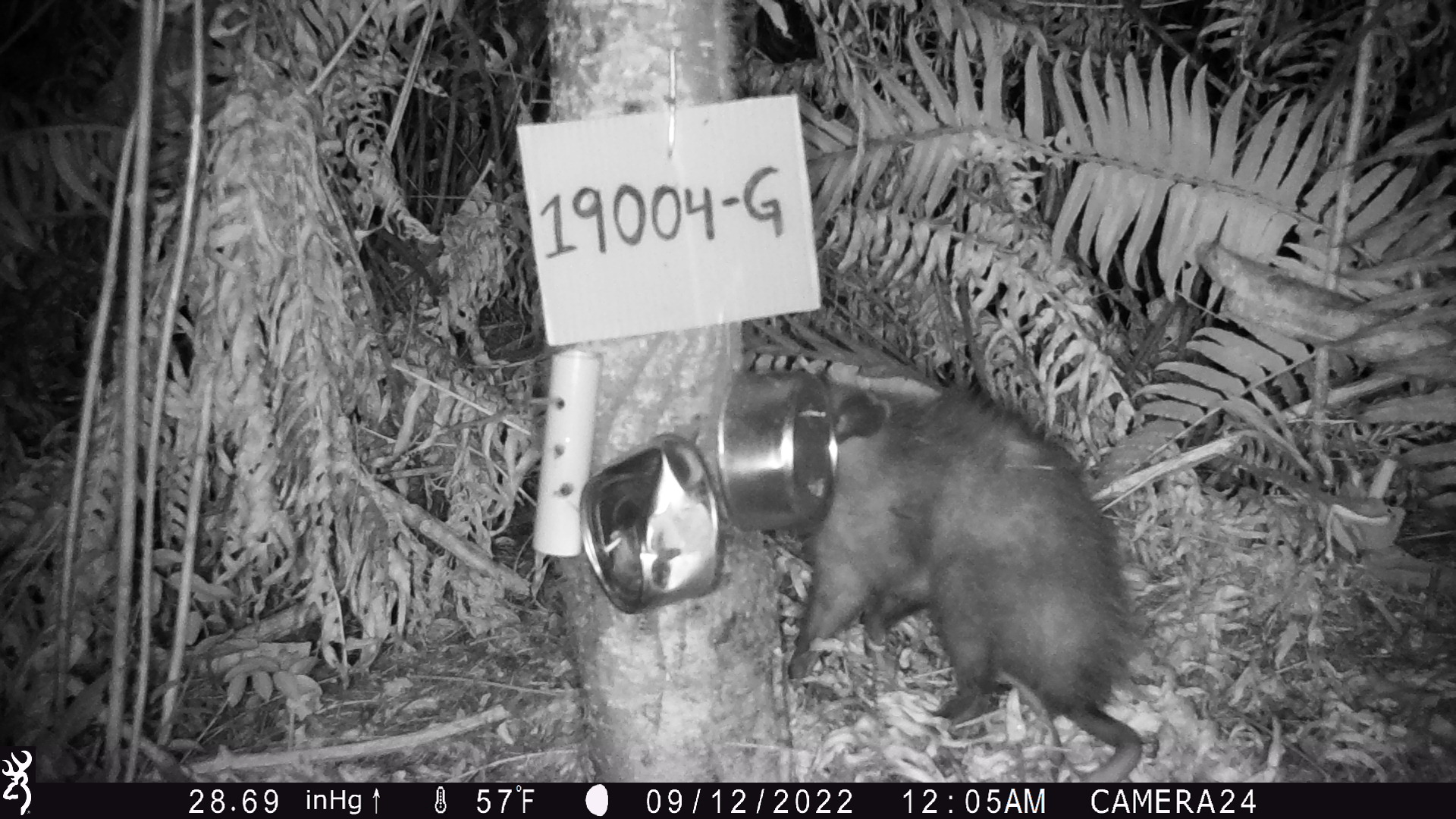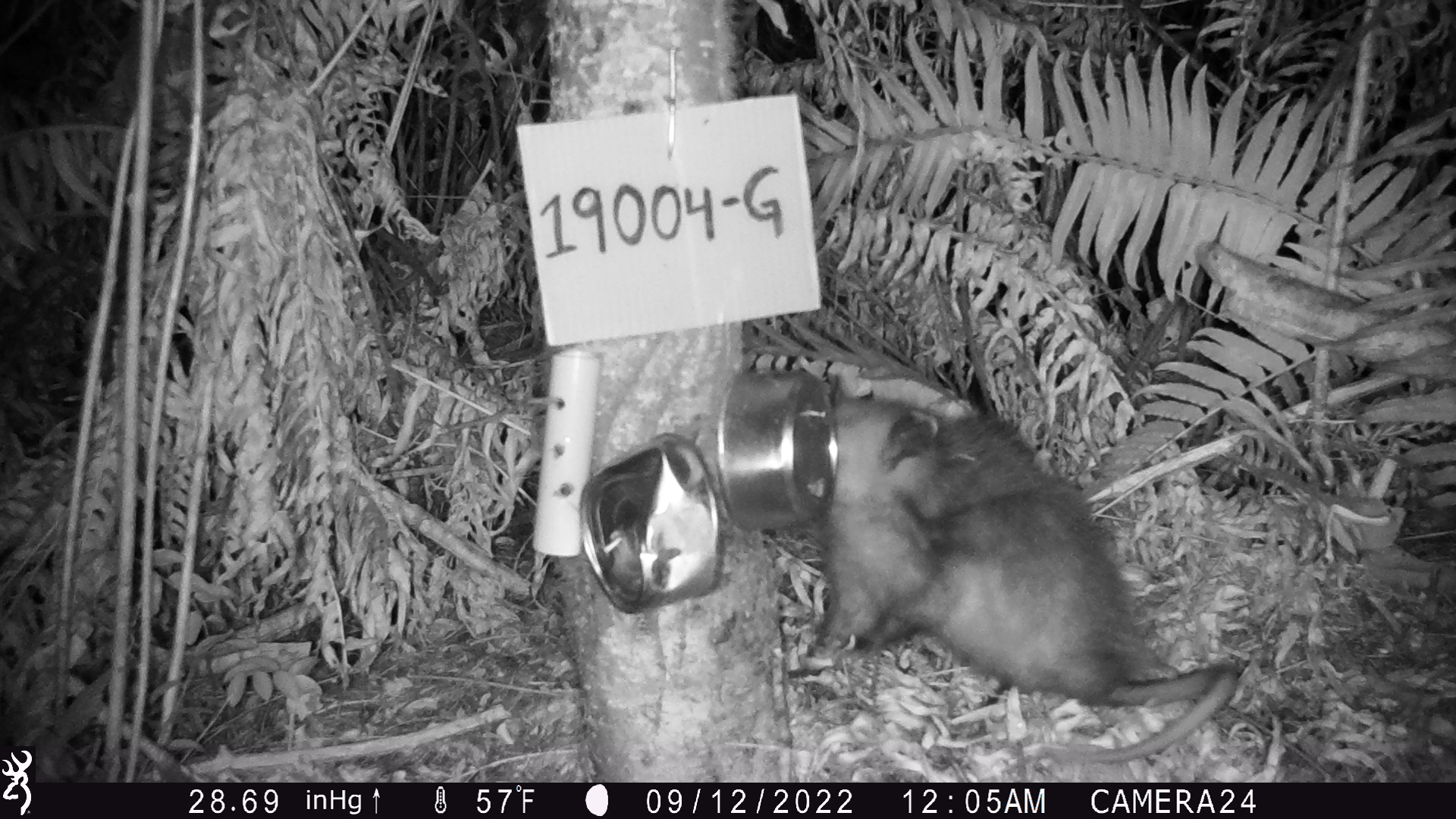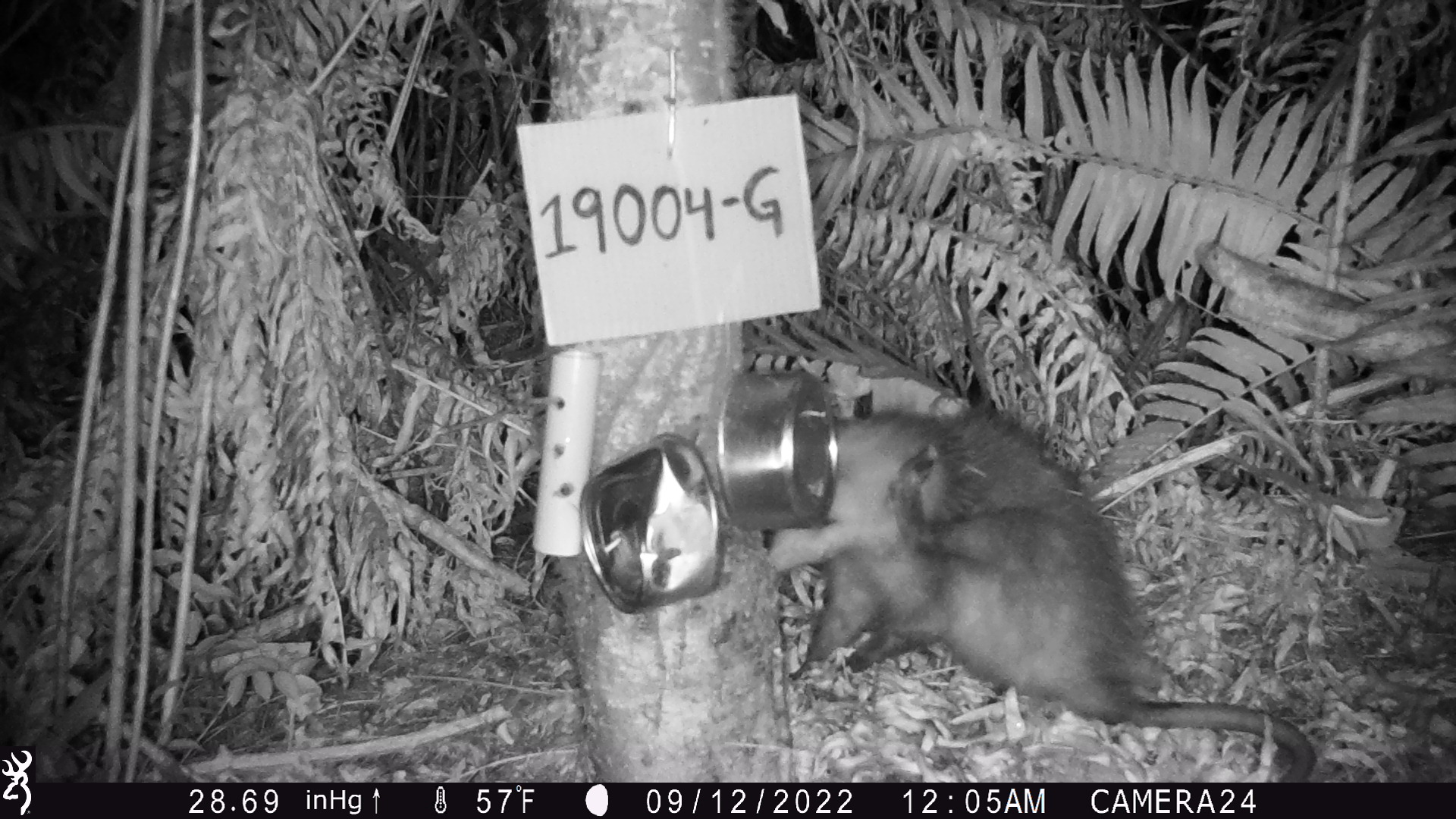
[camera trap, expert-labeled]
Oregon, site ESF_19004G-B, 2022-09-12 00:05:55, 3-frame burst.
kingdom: Animalia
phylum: Chordata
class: Mammalia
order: Didelphimorphia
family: Didelphidae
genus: Didelphis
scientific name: Didelphis virginiana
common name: virginia opossum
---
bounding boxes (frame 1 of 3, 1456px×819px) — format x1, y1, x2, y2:
virginia opossum: 764, 375, 1163, 782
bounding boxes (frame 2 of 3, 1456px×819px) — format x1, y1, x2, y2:
virginia opossum: 792, 377, 1249, 776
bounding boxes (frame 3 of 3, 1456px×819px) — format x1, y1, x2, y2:
virginia opossum: 754, 405, 1334, 781